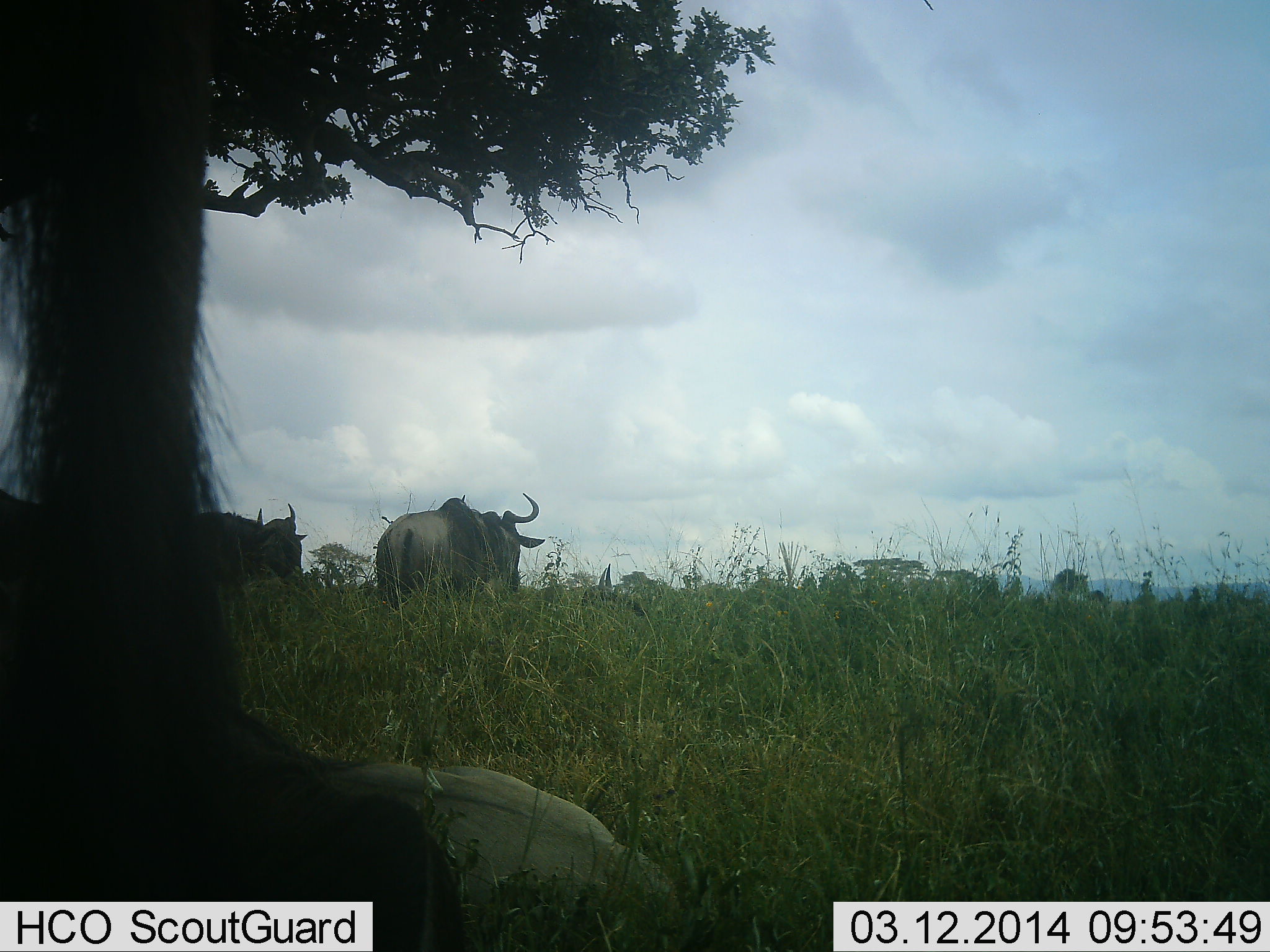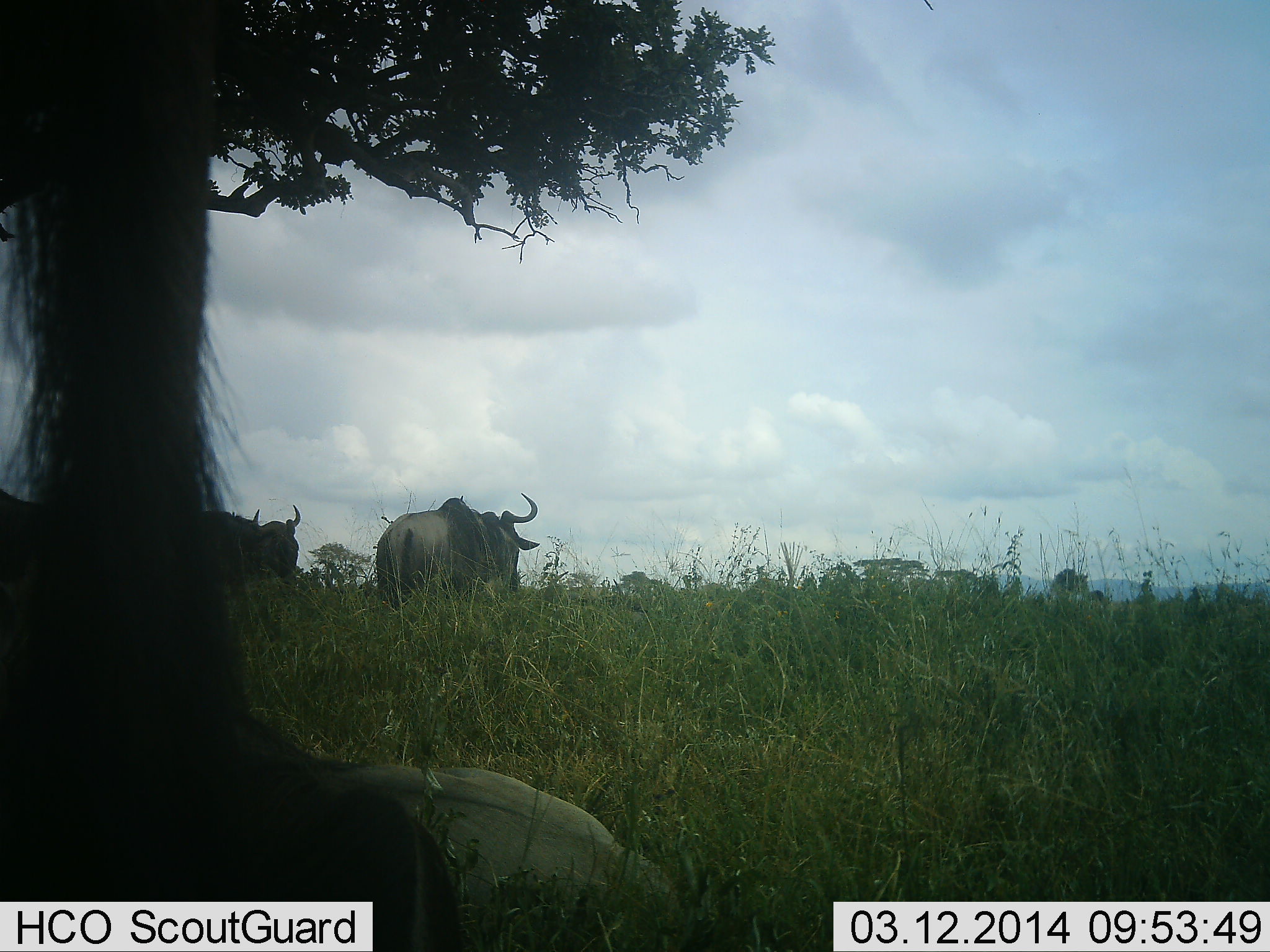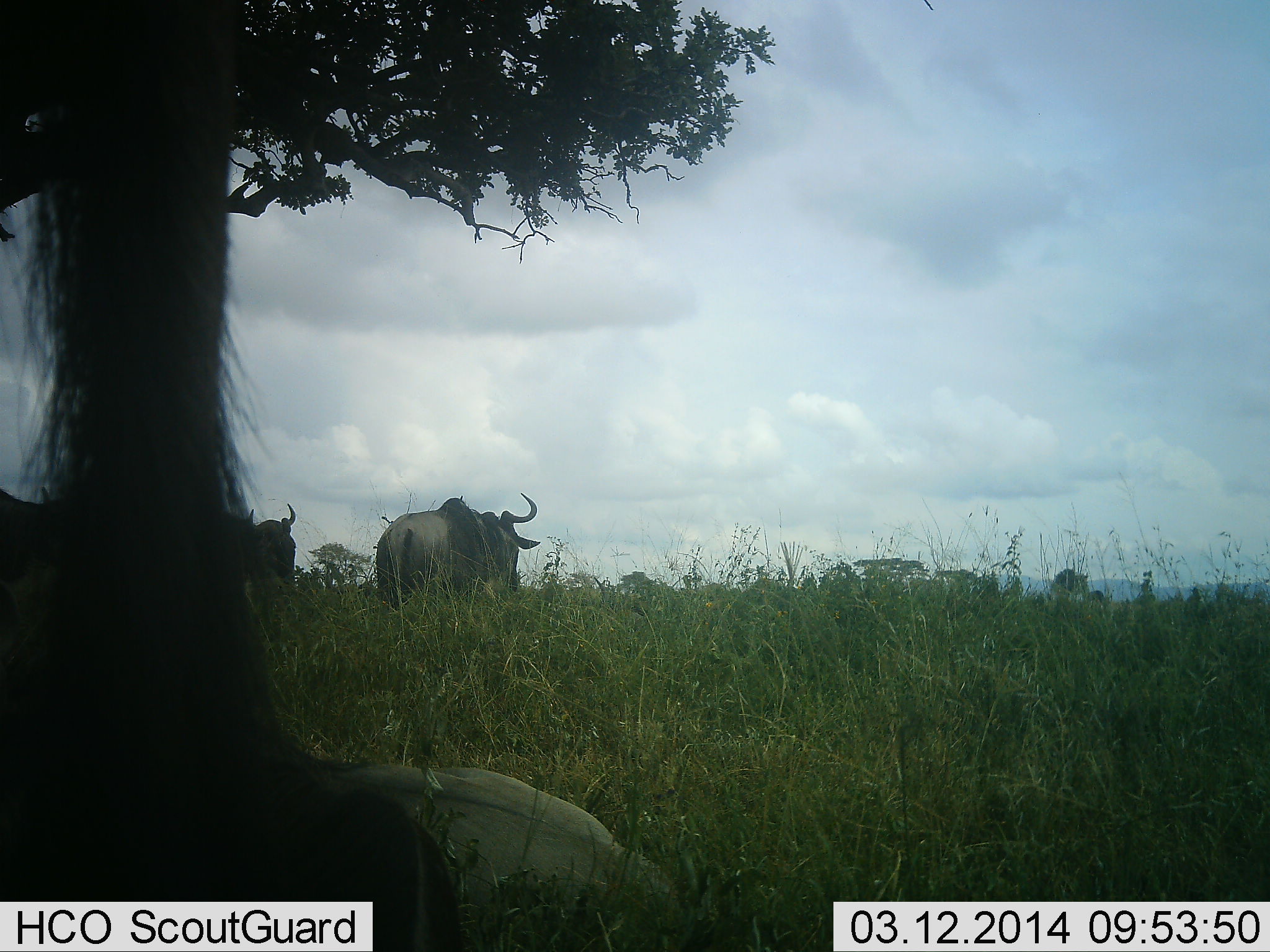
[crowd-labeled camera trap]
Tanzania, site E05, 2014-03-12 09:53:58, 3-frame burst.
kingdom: Animalia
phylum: Chordata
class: Mammalia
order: Artiodactyla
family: Bovidae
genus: Connochaetes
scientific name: Connochaetes taurinus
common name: blue wildebeest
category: wildebeest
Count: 5.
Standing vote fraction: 100%.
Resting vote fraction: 70%.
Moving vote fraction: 0%.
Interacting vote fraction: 0%.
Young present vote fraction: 0%.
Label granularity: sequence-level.